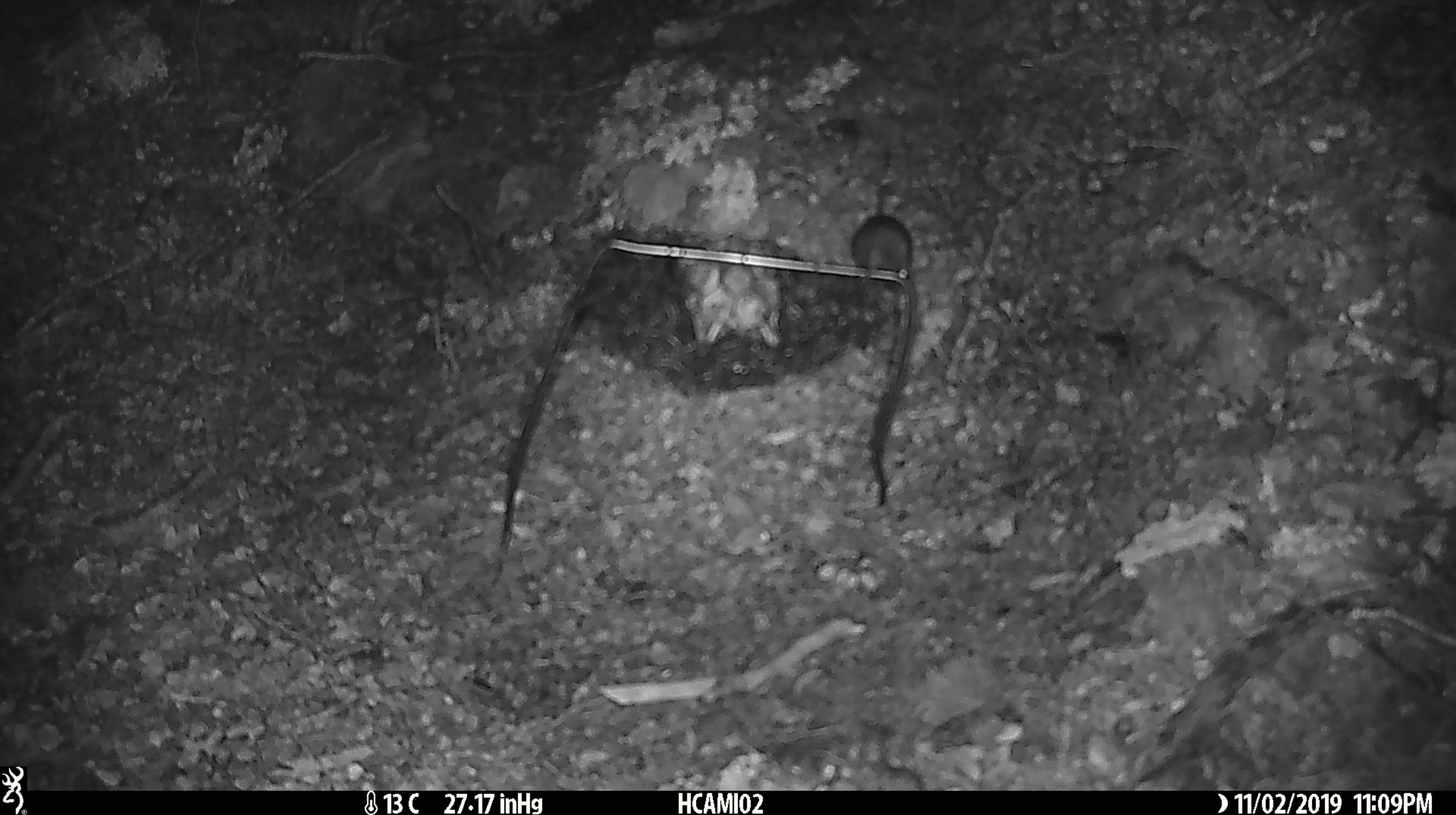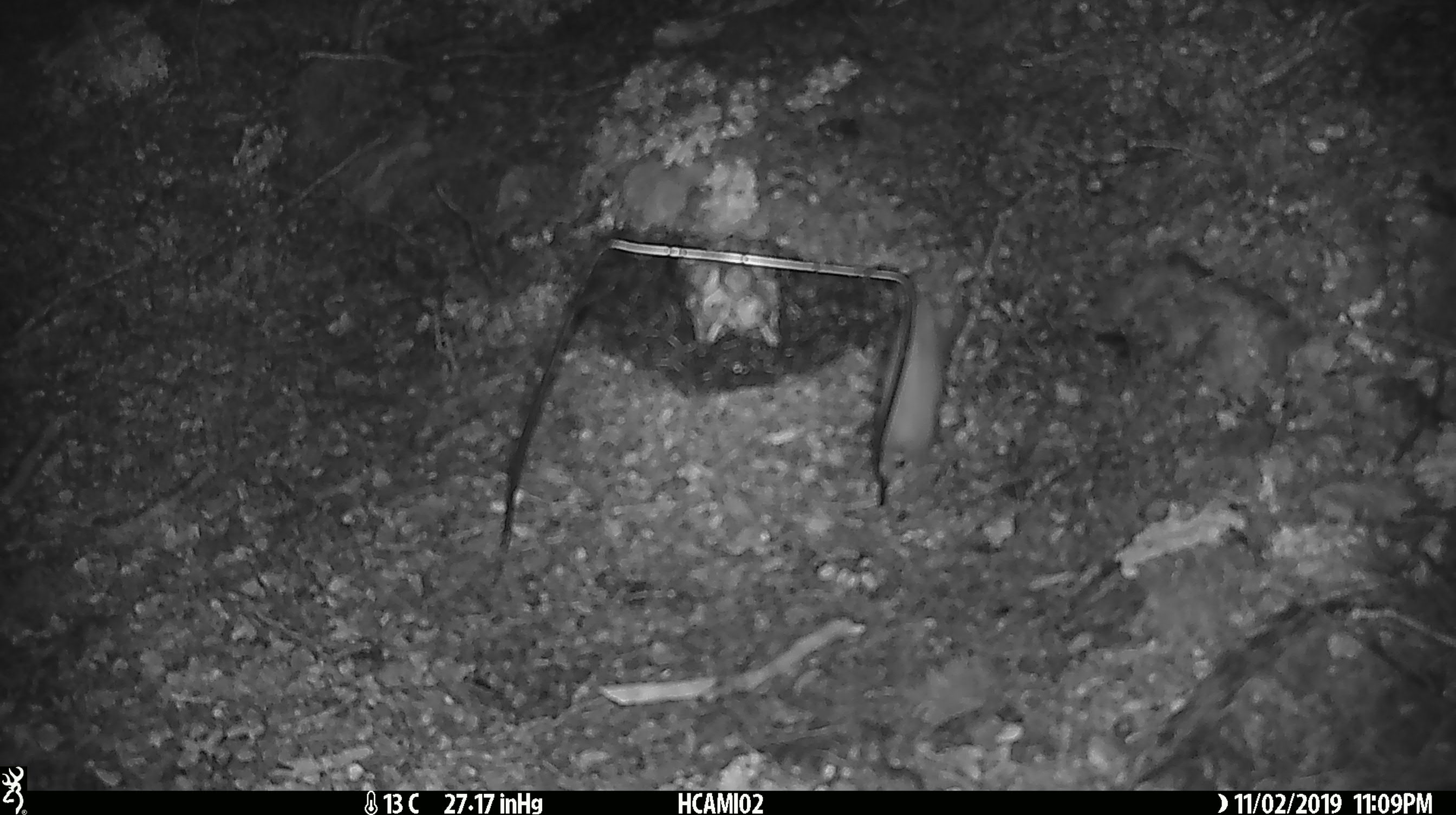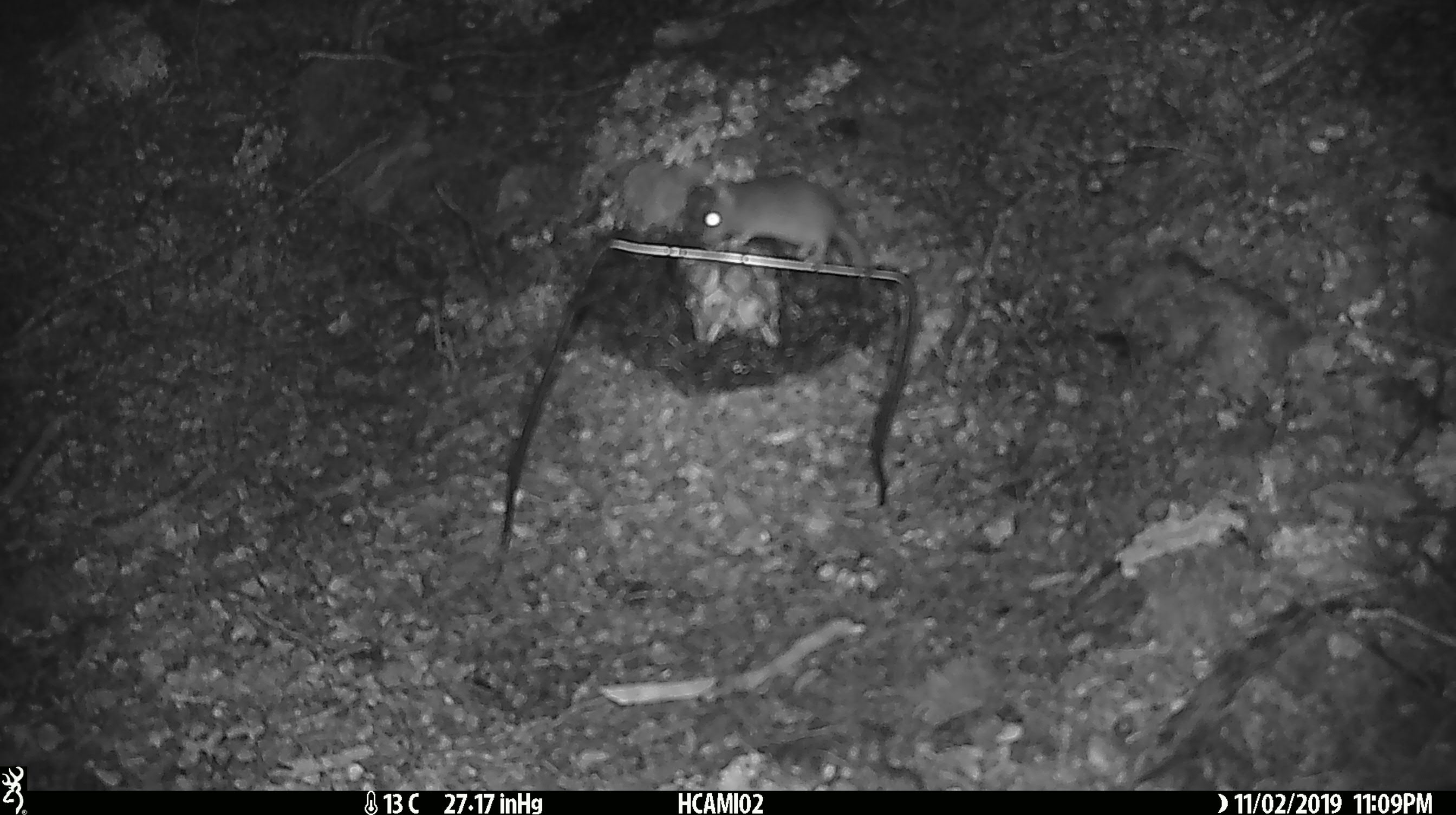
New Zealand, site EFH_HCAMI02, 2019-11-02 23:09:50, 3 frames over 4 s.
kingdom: Animalia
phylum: Chordata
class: Mammalia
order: Rodentia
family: Muridae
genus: Mus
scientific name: Mus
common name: mouse